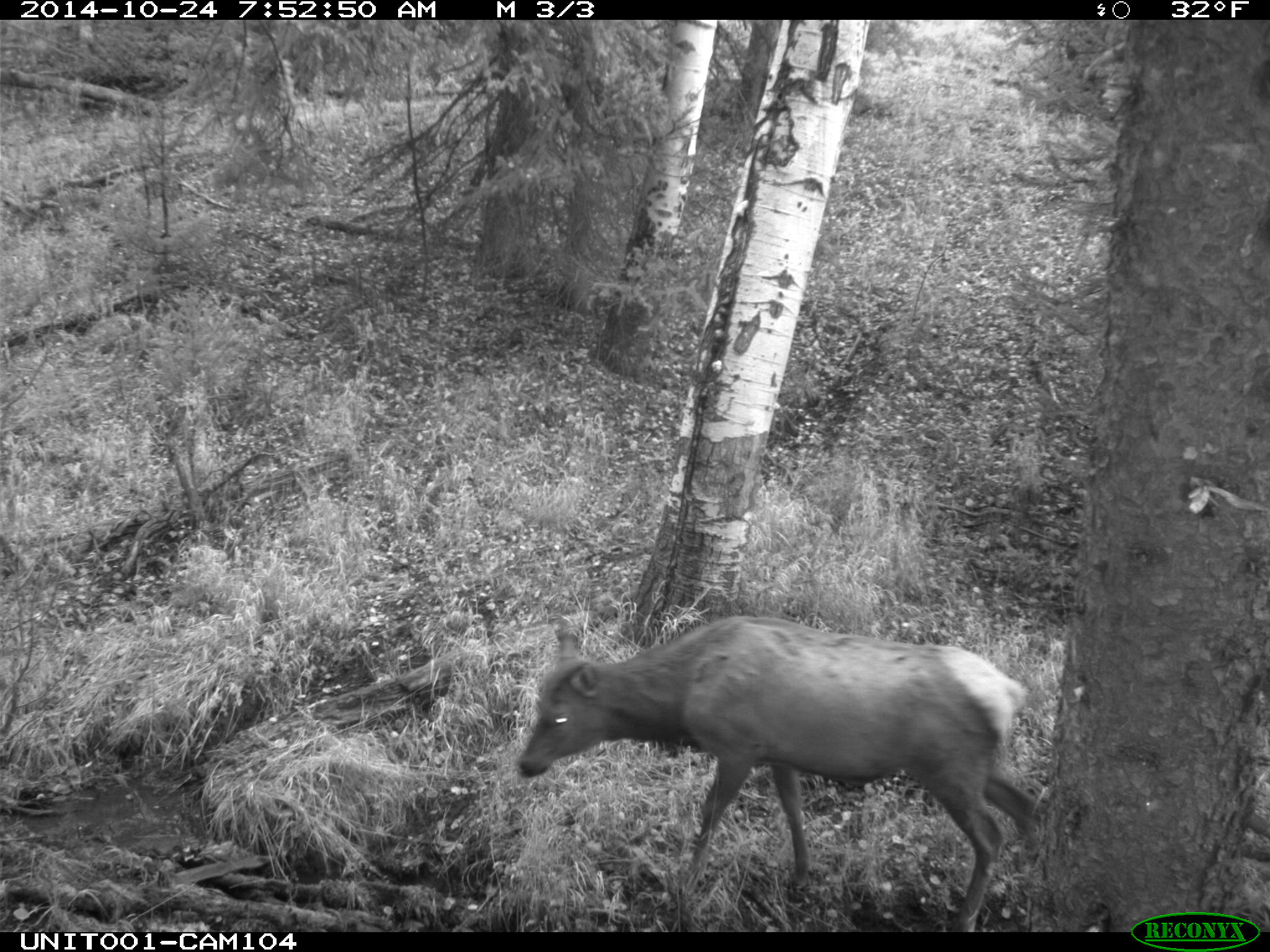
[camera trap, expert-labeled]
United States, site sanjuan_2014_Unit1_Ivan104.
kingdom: Animalia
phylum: Chordata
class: Mammalia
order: Artiodactyla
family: Cervidae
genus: Cervus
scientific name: Cervus elaphus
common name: red deer